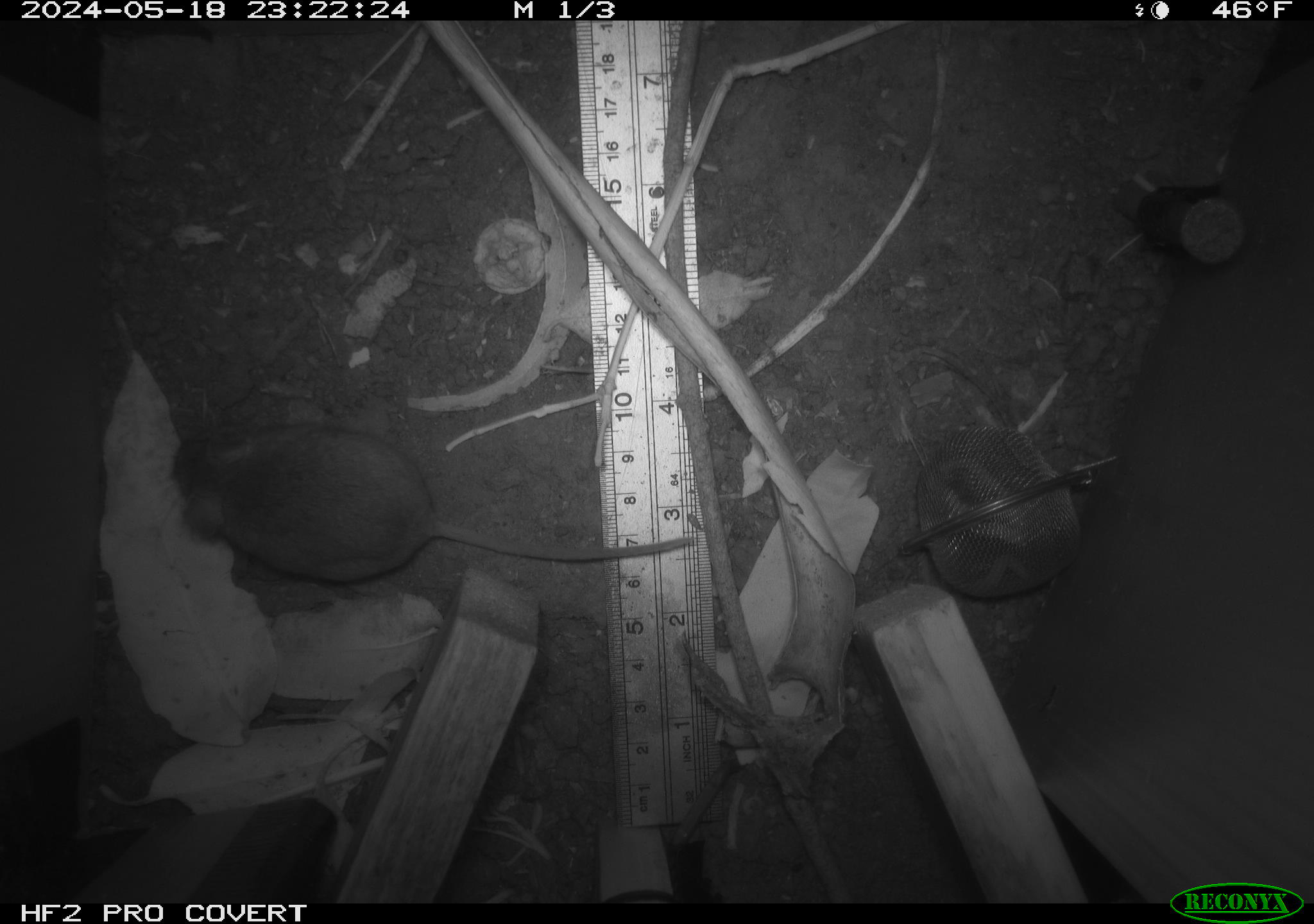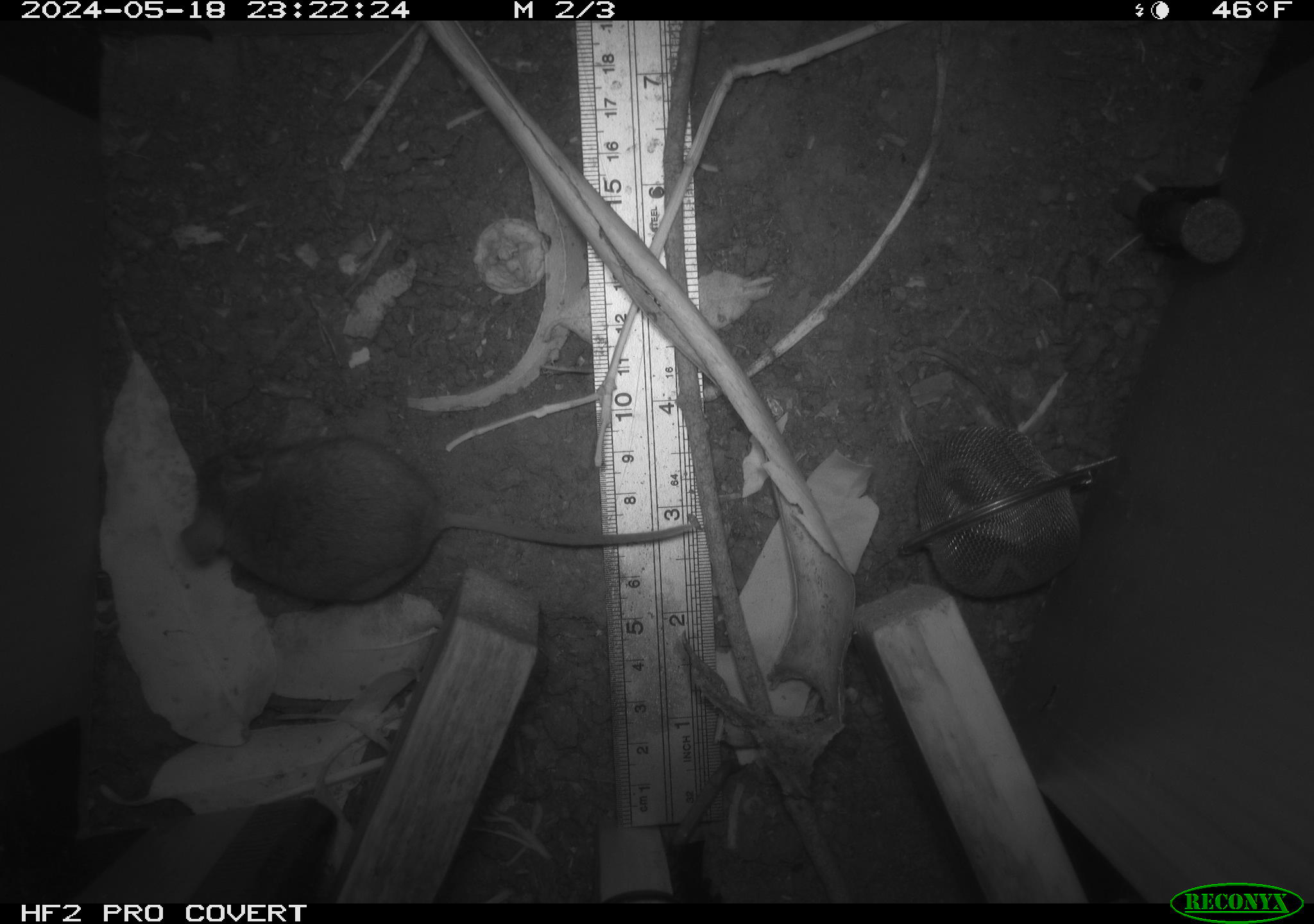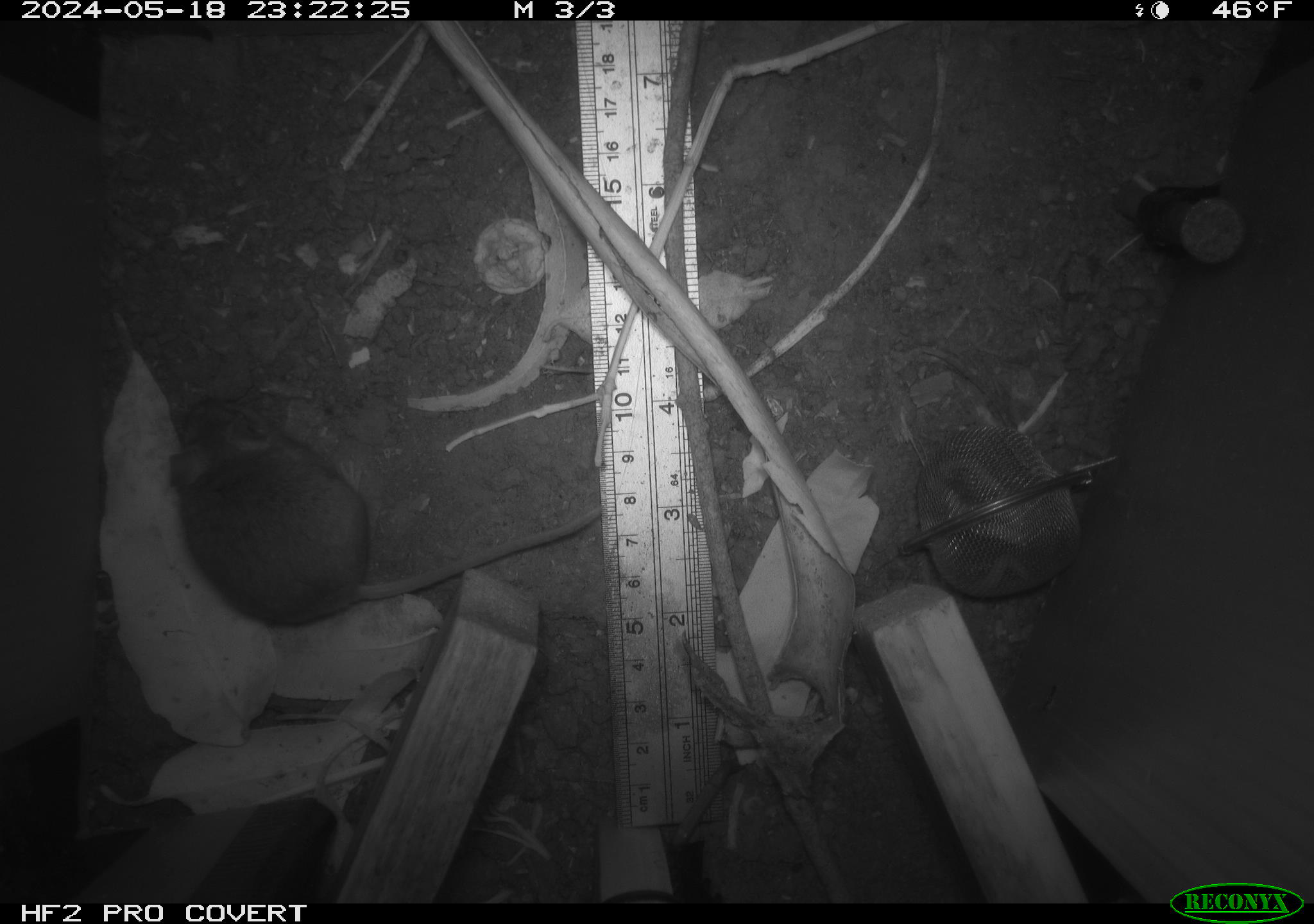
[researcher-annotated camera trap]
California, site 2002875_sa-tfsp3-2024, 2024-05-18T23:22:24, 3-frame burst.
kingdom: Animalia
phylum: Chordata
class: Mammalia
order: Rodentia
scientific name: Rodentia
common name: rodent